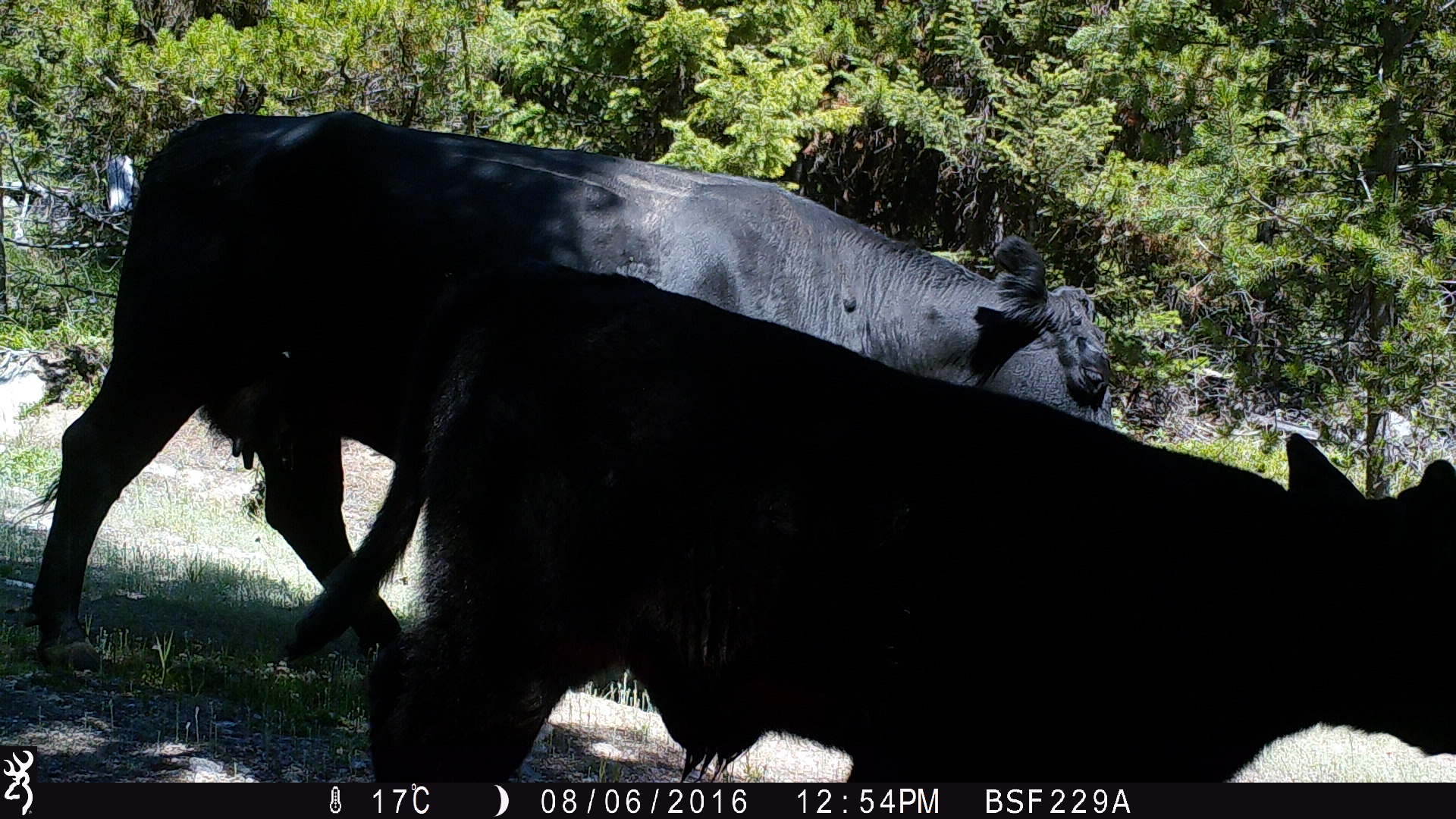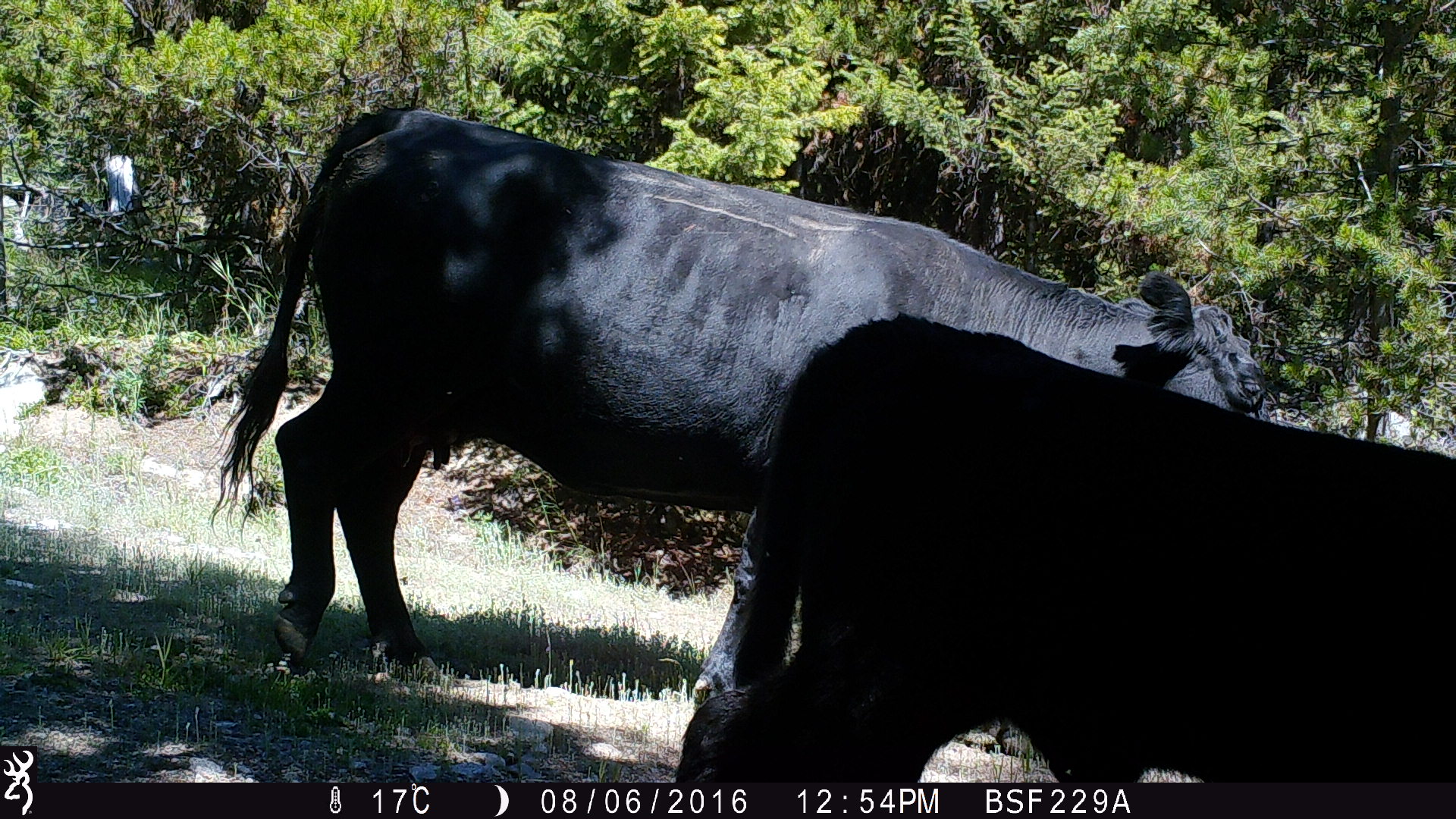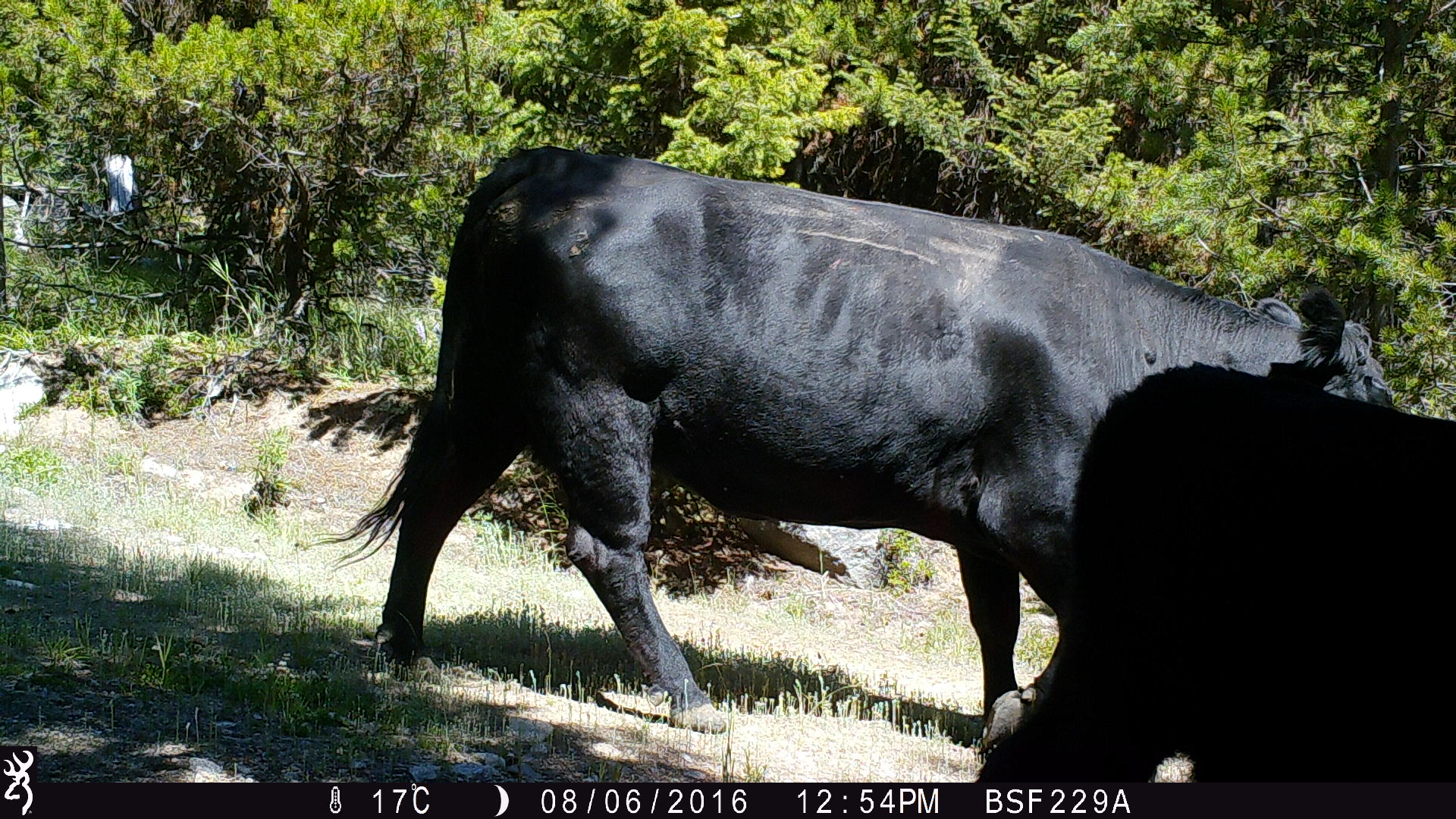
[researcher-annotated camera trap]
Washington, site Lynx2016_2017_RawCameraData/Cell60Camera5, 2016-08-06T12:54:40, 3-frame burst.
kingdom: Animalia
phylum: Chordata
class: Mammalia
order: Artiodactyla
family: Bovidae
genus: Bos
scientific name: Bos taurus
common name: domestic cattle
Domestic cattle (Bos taurus). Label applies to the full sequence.